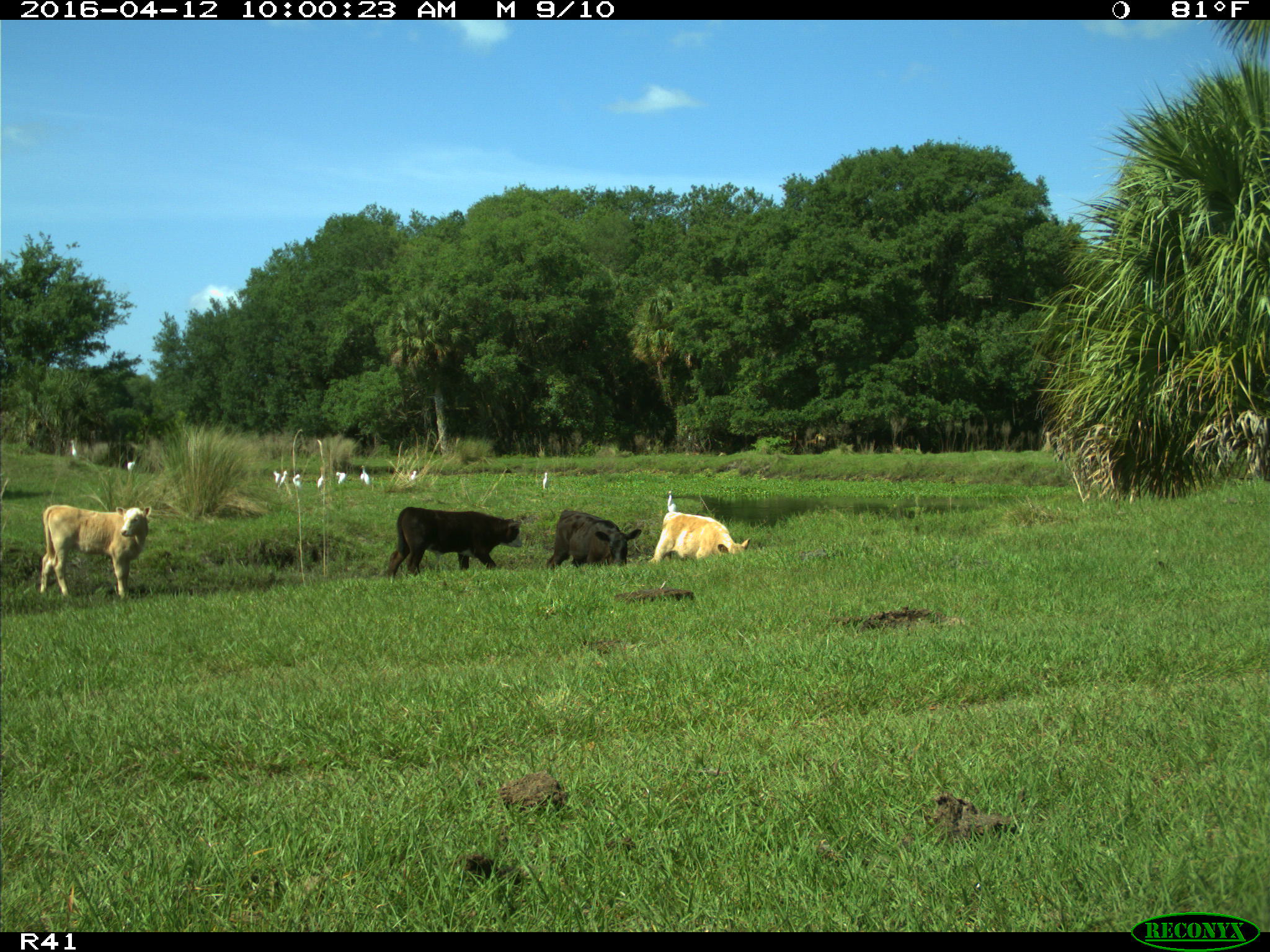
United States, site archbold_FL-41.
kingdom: Animalia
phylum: Chordata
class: Mammalia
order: Artiodactyla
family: Bovidae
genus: Bos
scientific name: Bos taurus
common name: domestic cow